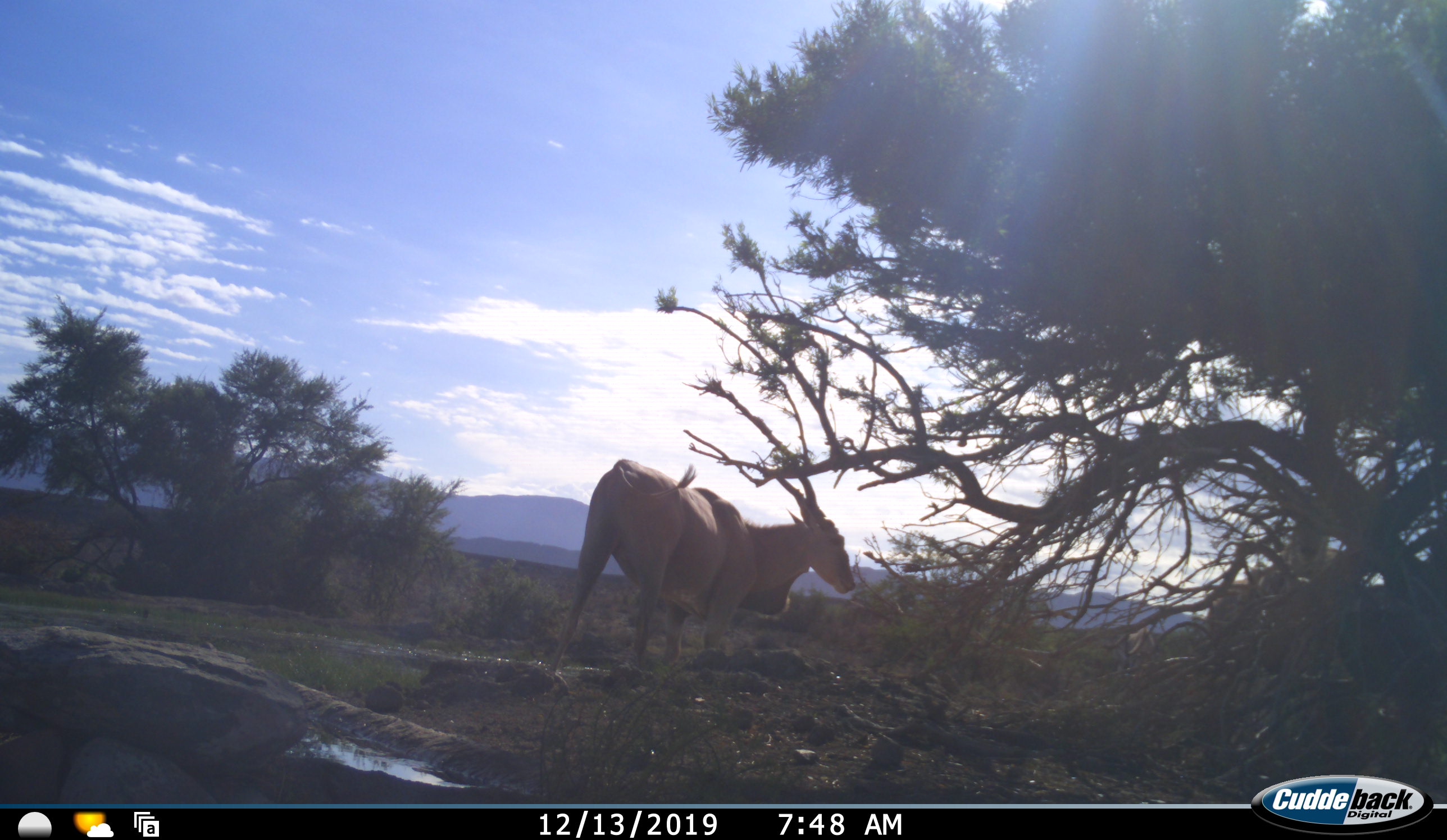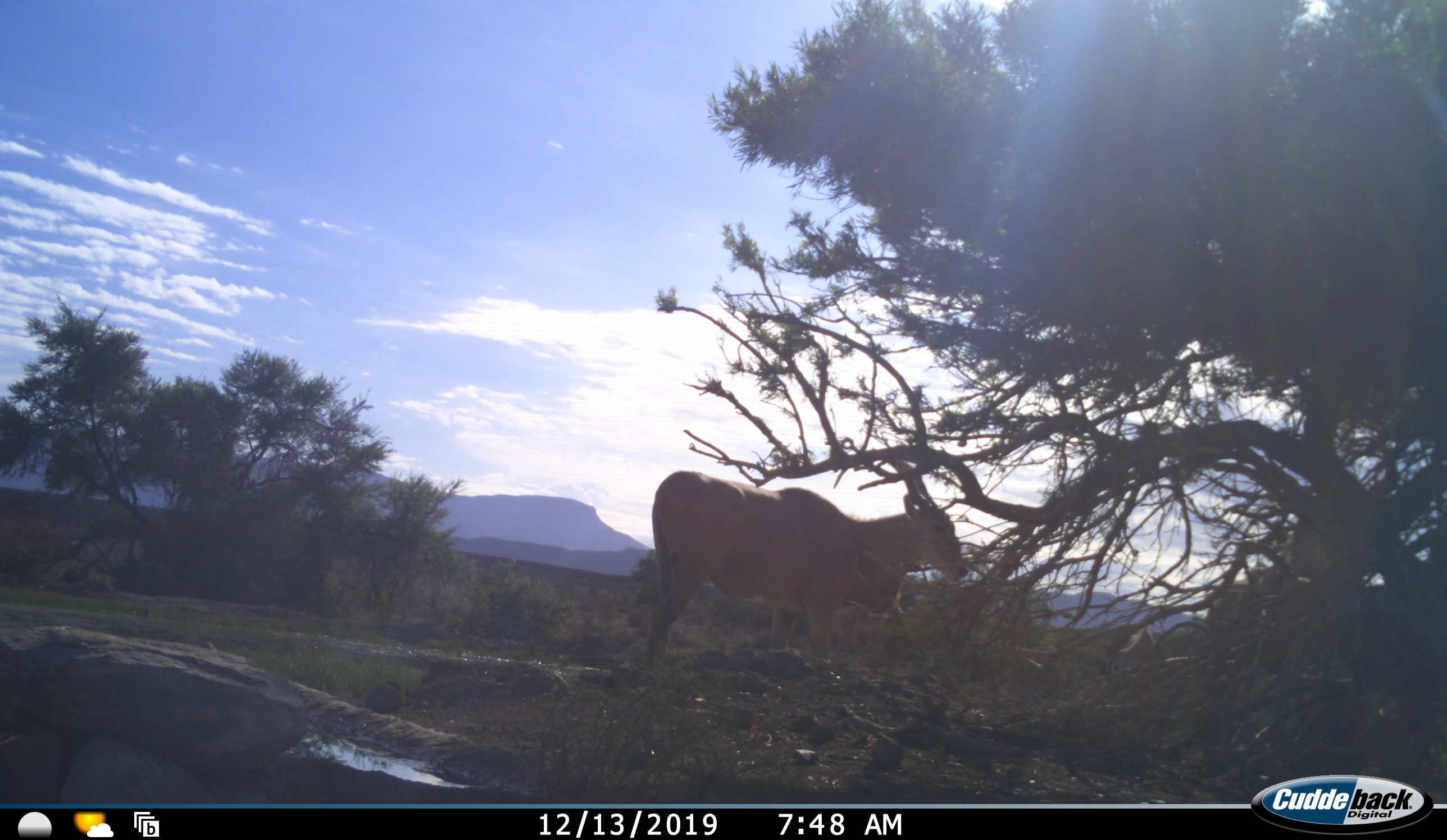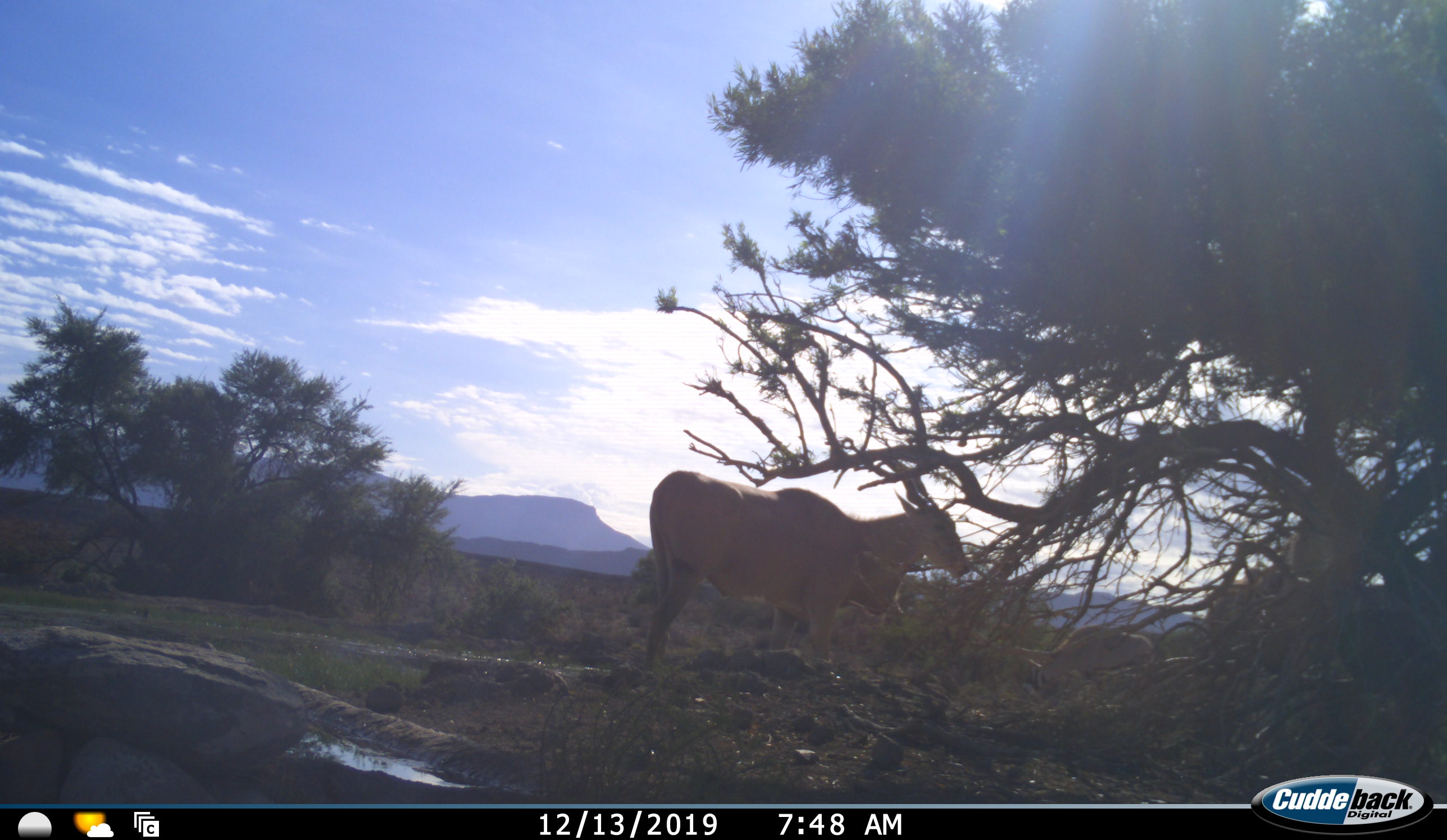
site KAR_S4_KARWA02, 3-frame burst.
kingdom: Animalia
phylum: Chordata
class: Mammalia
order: Artiodactyla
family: Bovidae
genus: Tragelaphus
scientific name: Tragelaphus oryx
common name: eland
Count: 2.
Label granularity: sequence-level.